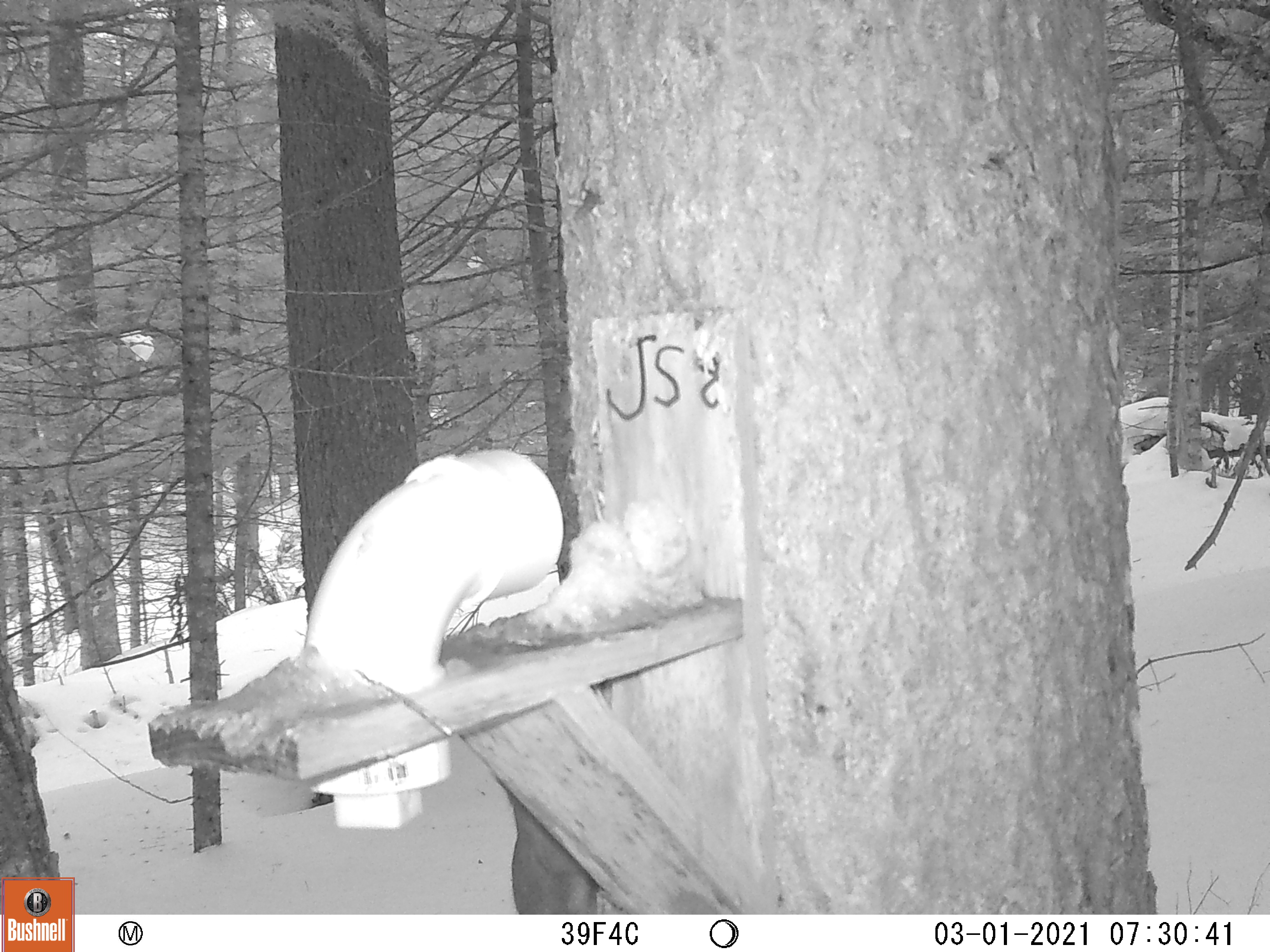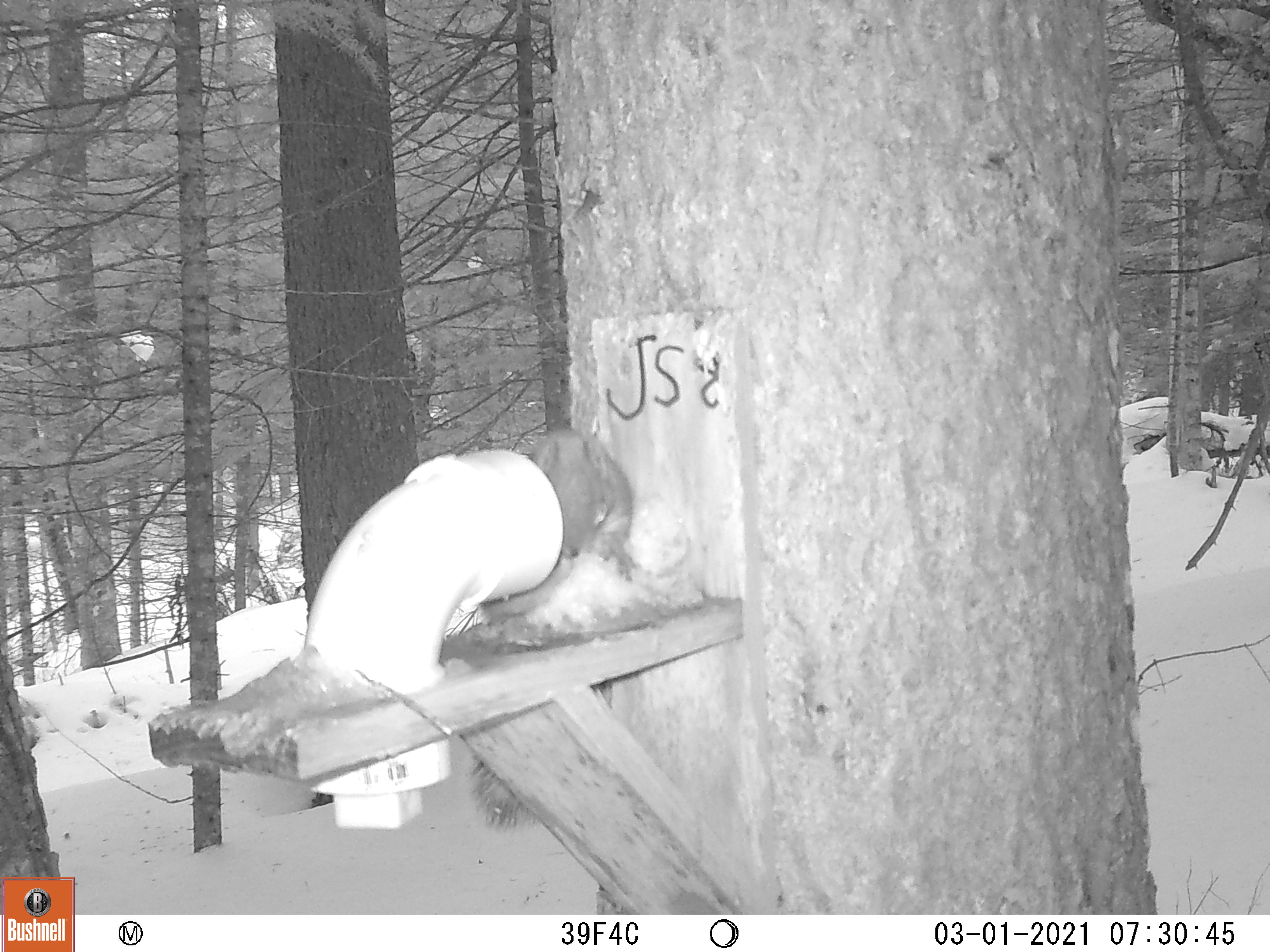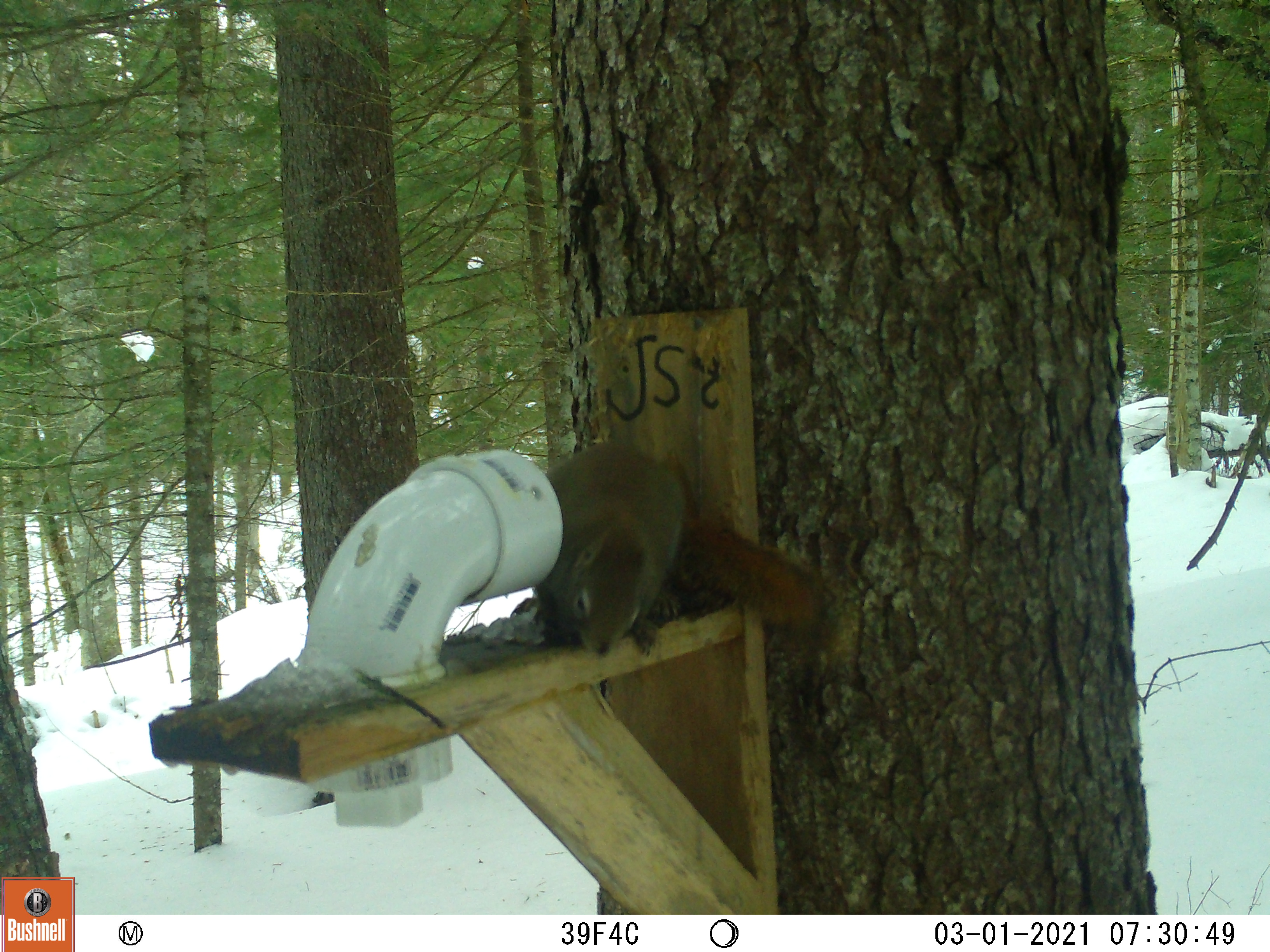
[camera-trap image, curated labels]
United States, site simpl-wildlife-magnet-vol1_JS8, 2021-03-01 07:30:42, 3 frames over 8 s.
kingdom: Animalia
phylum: Chordata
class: Mammalia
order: Rodentia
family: Sciuridae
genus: Tamiasciurus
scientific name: Tamiasciurus hudsonicus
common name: red squirrel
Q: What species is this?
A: Red squirrel (Tamiasciurus hudsonicus).